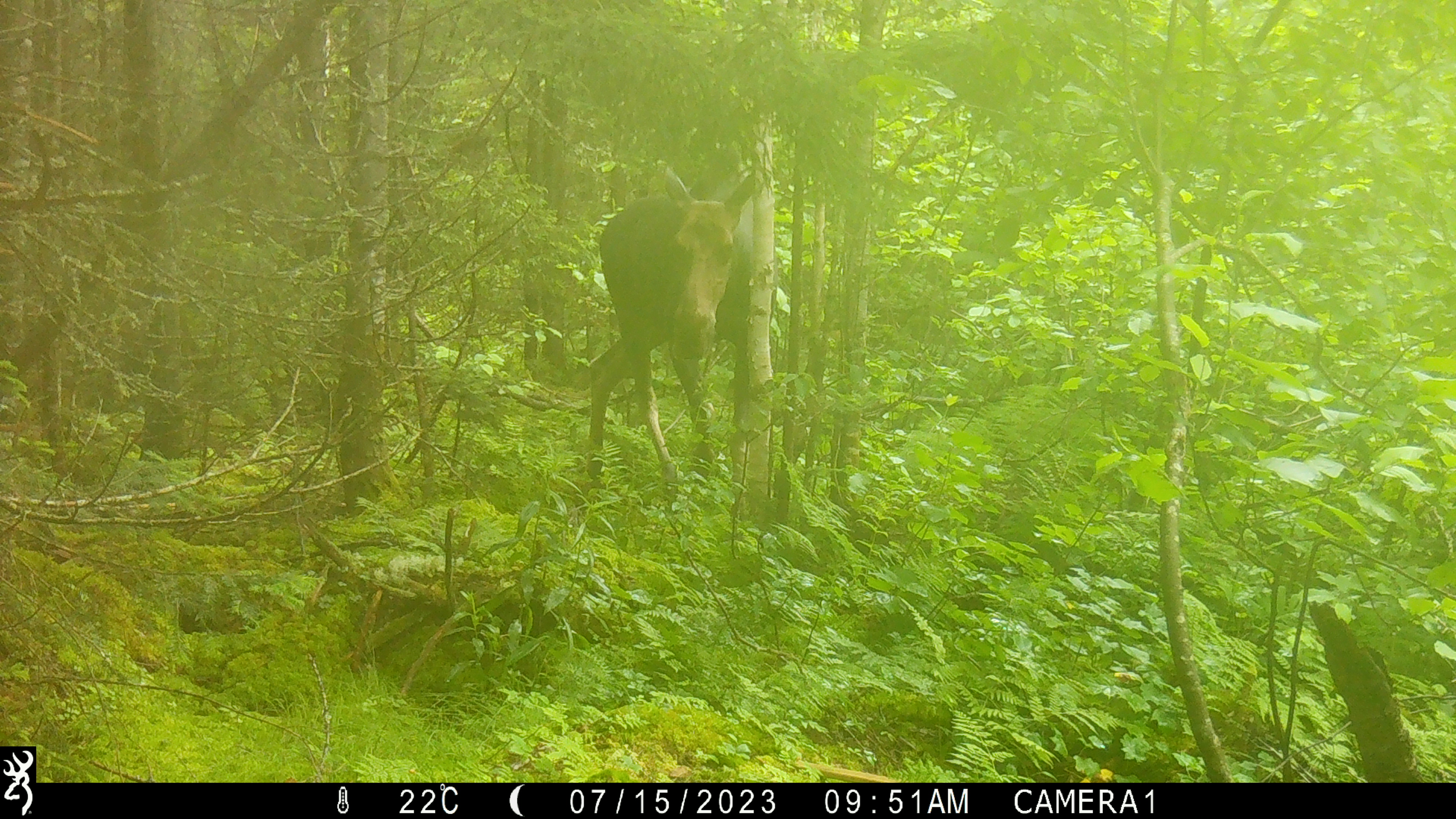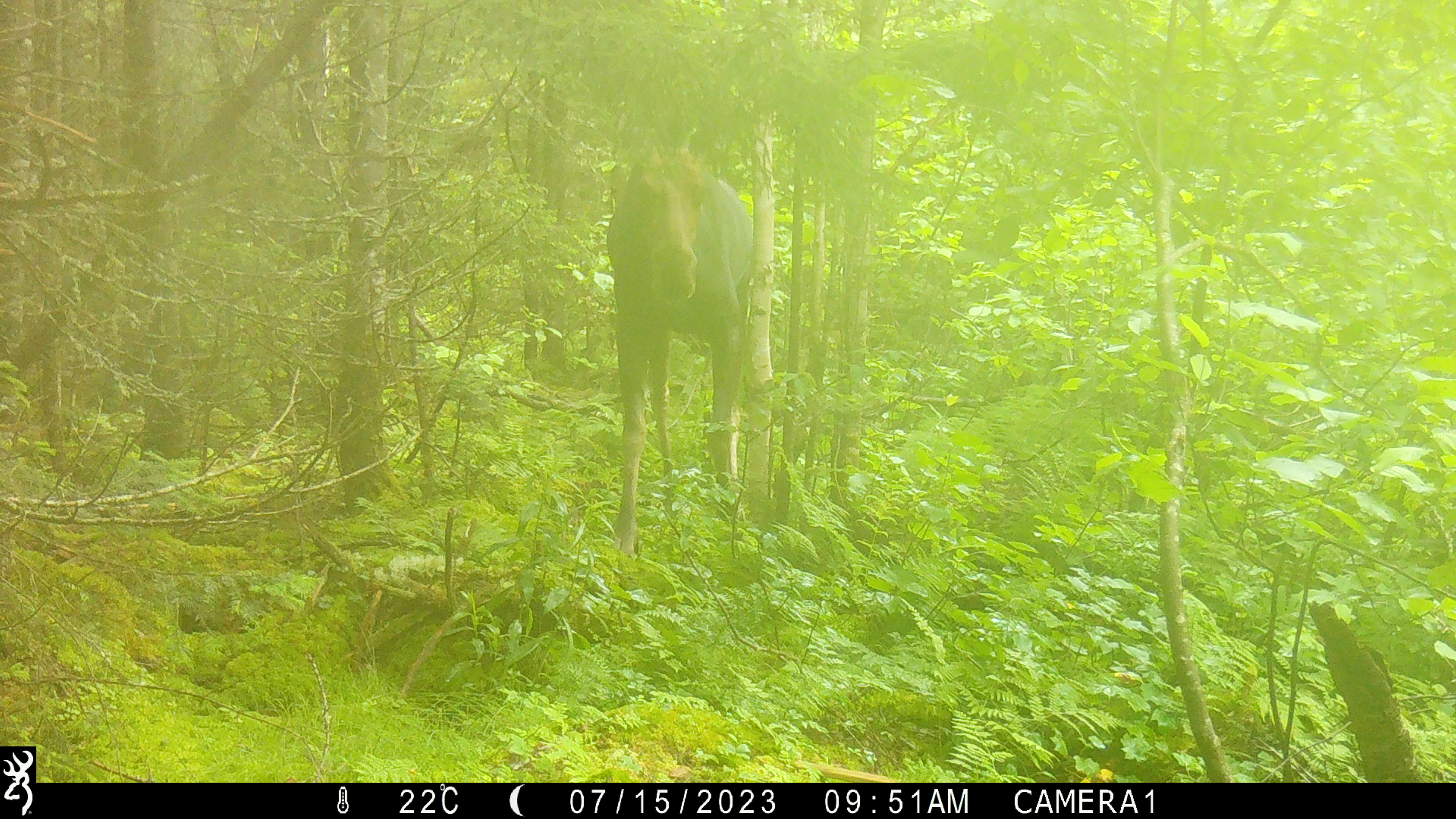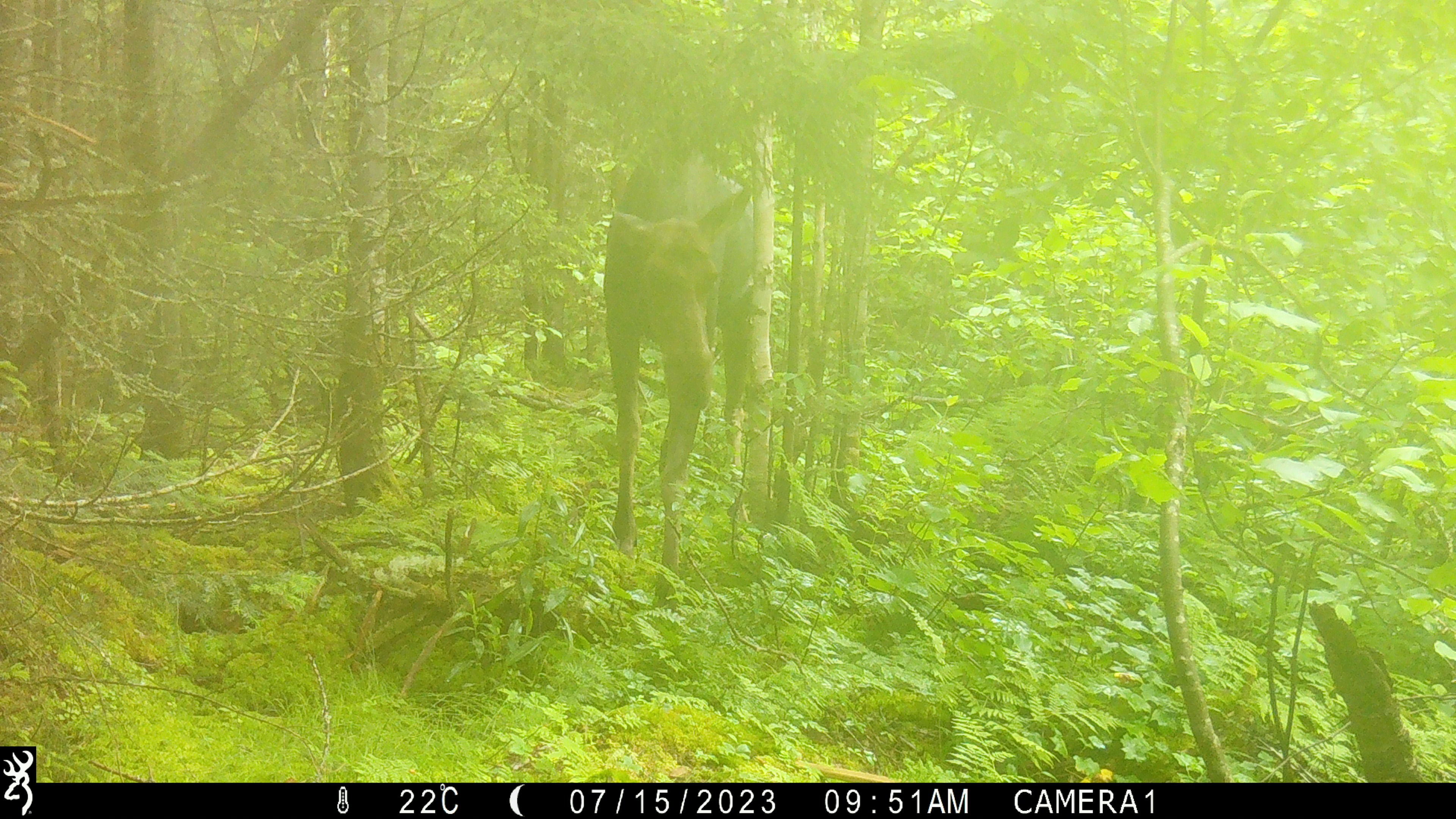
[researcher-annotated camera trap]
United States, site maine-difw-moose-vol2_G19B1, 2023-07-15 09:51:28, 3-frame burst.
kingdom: Animalia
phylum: Chordata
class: Mammalia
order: Artiodactyla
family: Cervidae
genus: Alces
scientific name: Alces alces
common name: moose